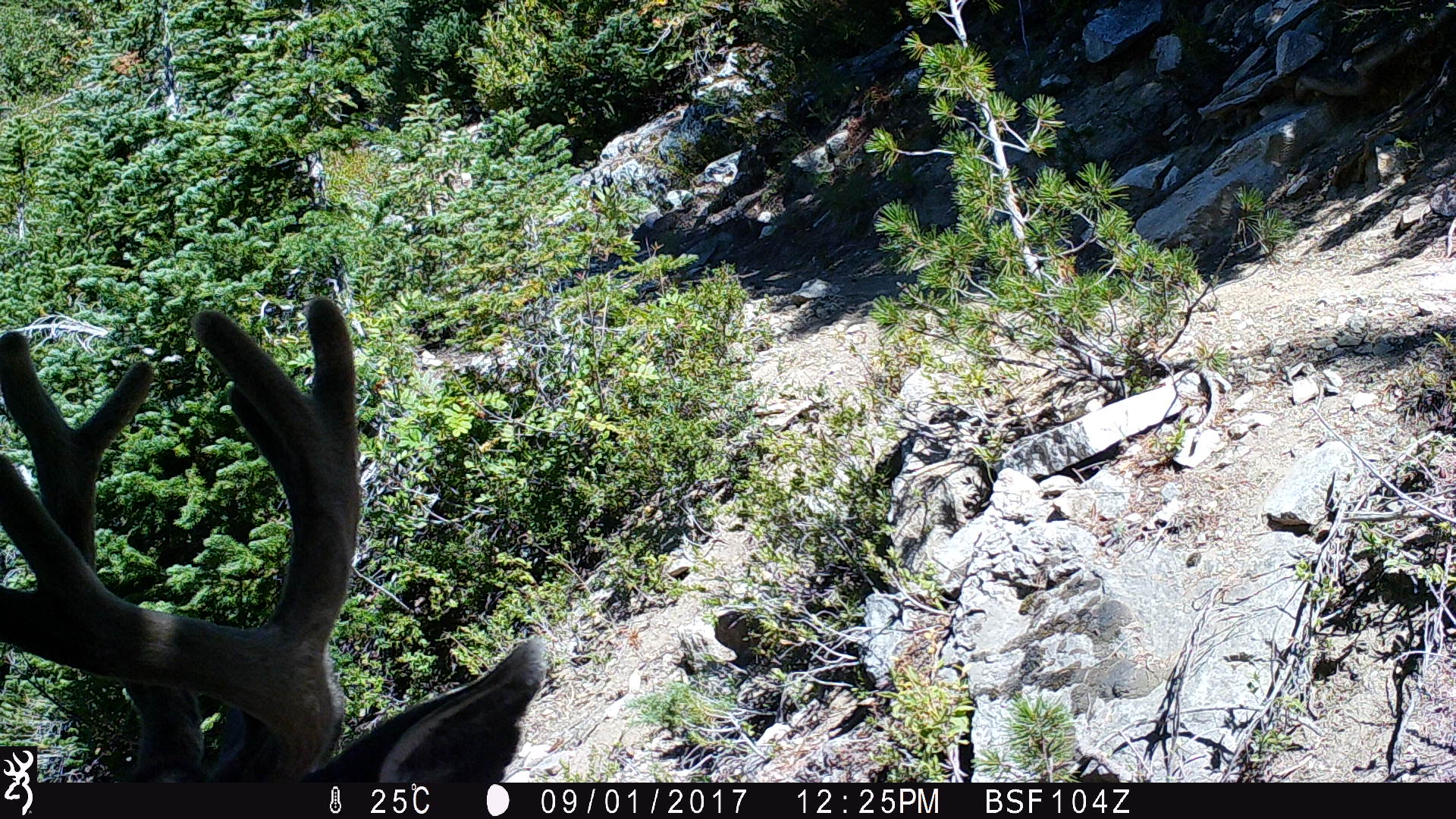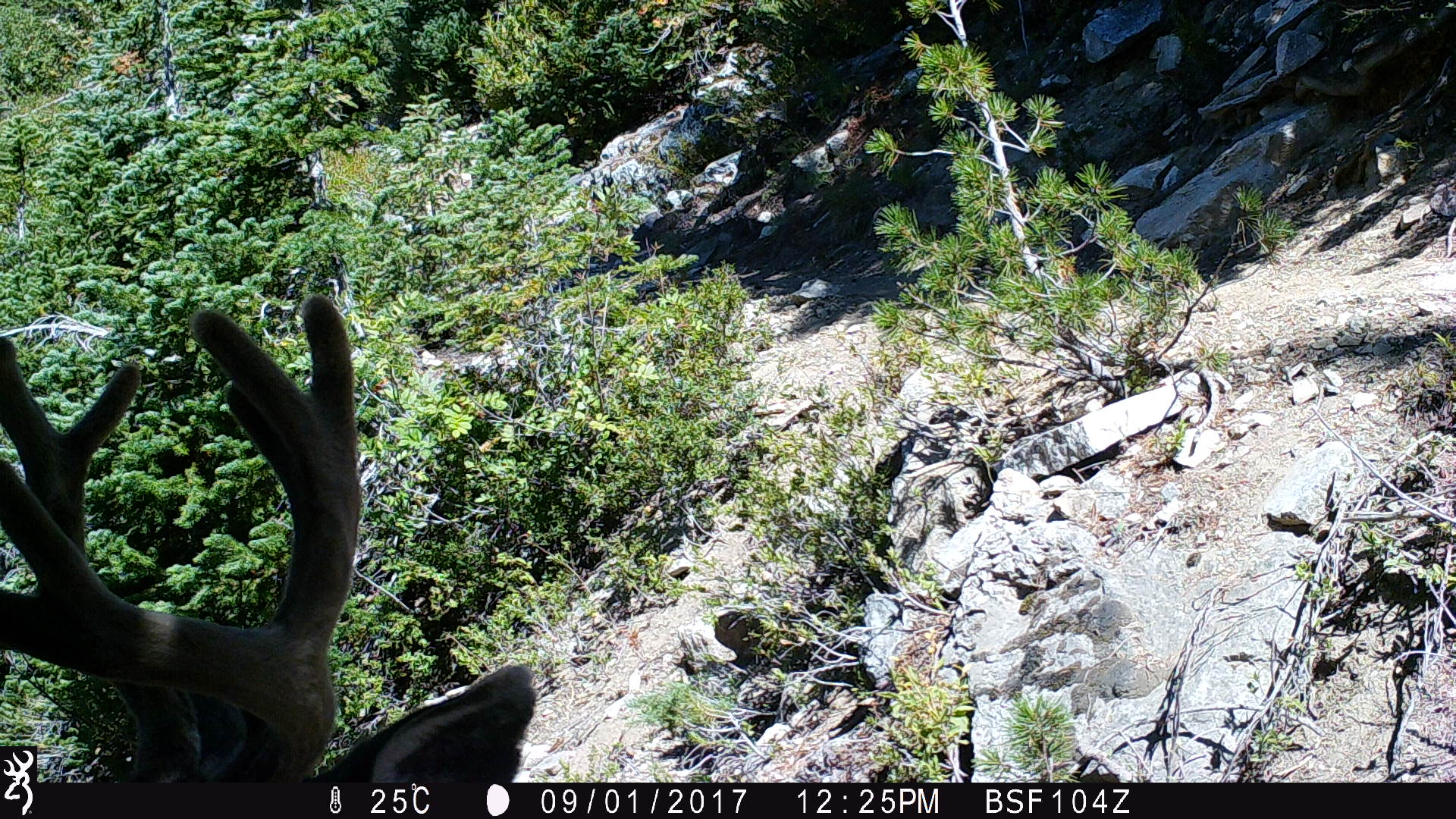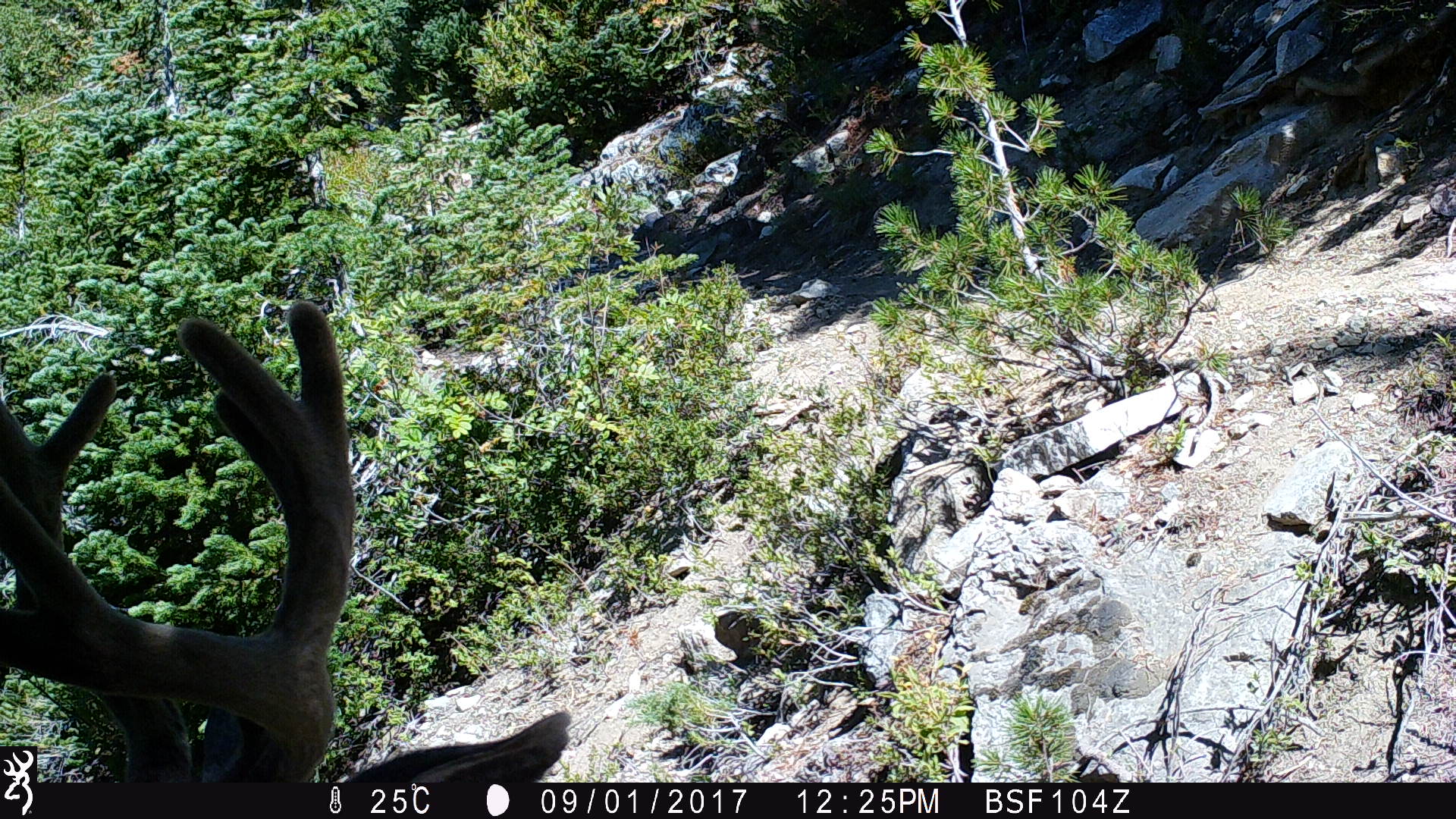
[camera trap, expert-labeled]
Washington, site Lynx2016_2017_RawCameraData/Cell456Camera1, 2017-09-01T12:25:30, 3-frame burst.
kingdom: Animalia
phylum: Chordata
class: Mammalia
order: Artiodactyla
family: Cervidae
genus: Odocoileus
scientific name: Odocoileus hemionus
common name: mule deer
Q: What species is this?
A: Odocoileus hemionus (mule deer).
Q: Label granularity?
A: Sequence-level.